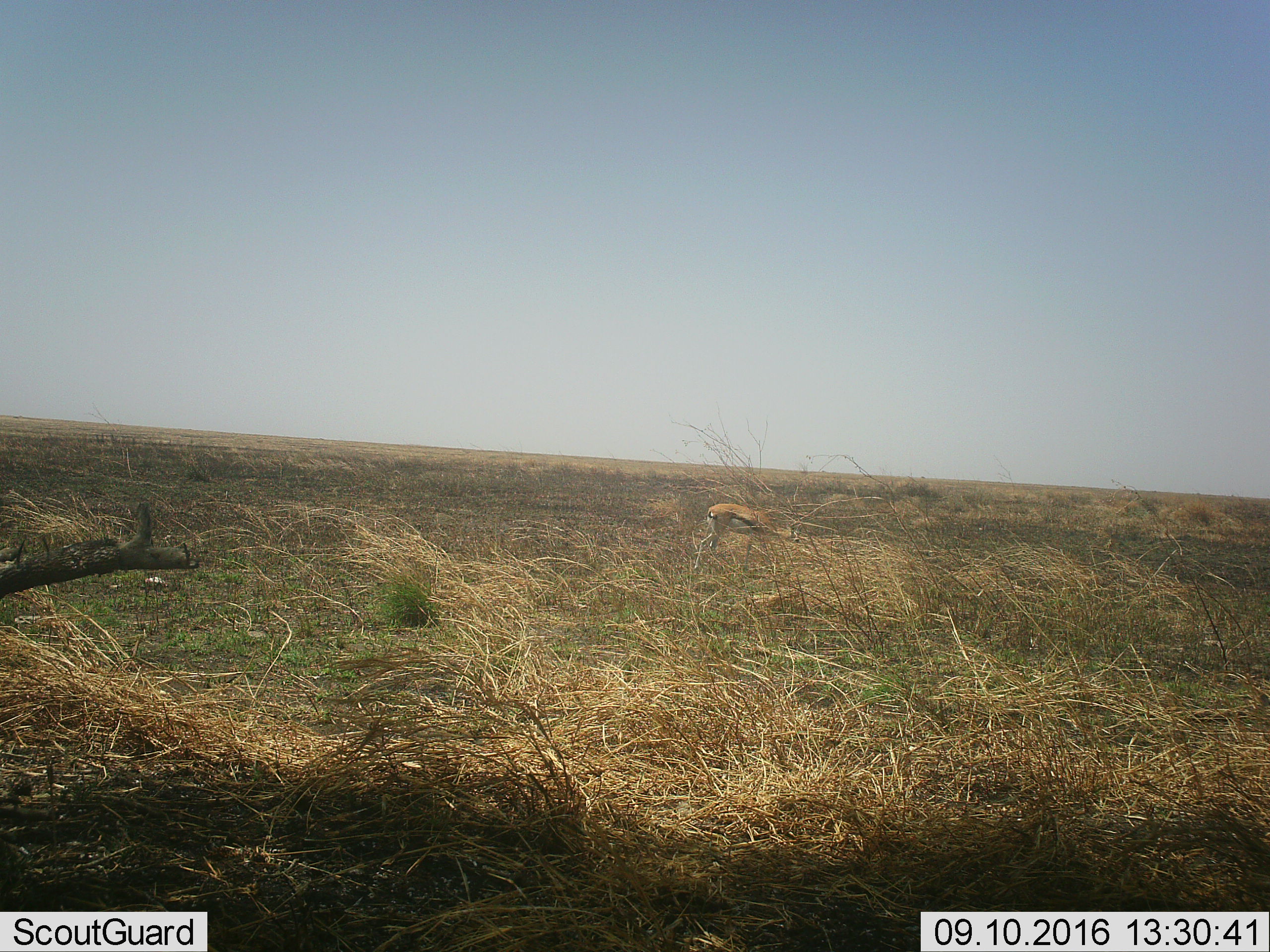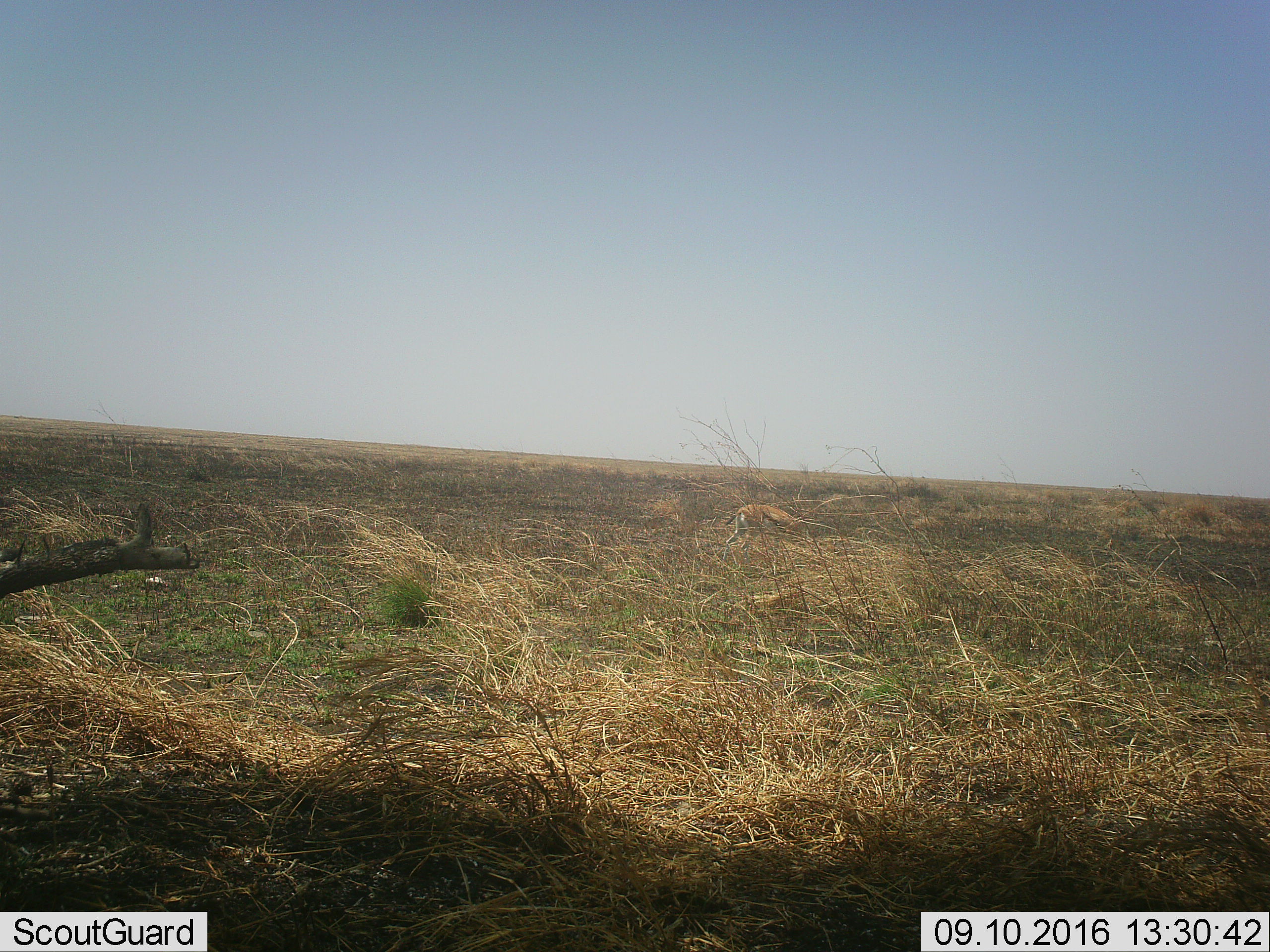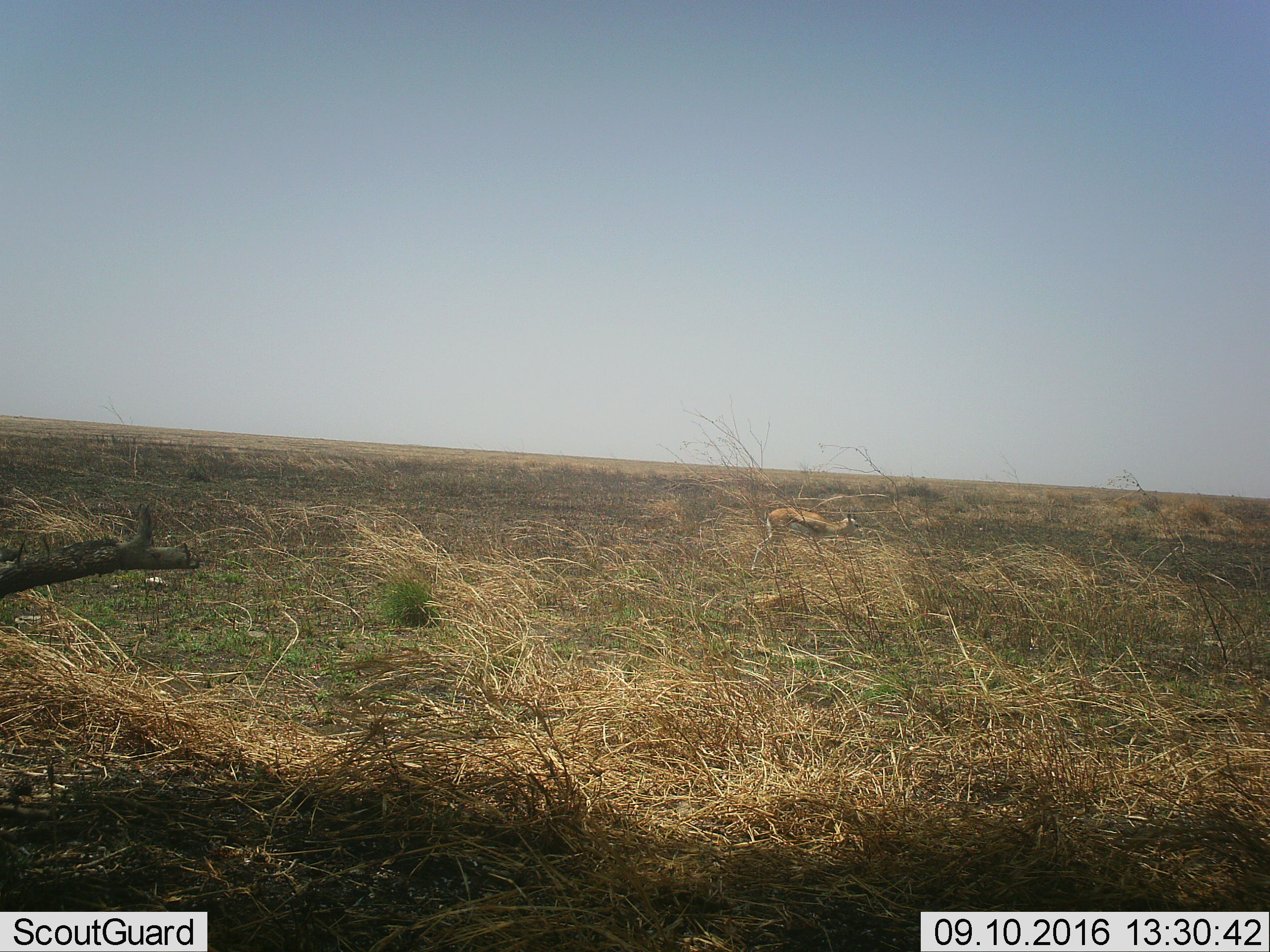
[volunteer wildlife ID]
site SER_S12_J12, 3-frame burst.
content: unidentified animal